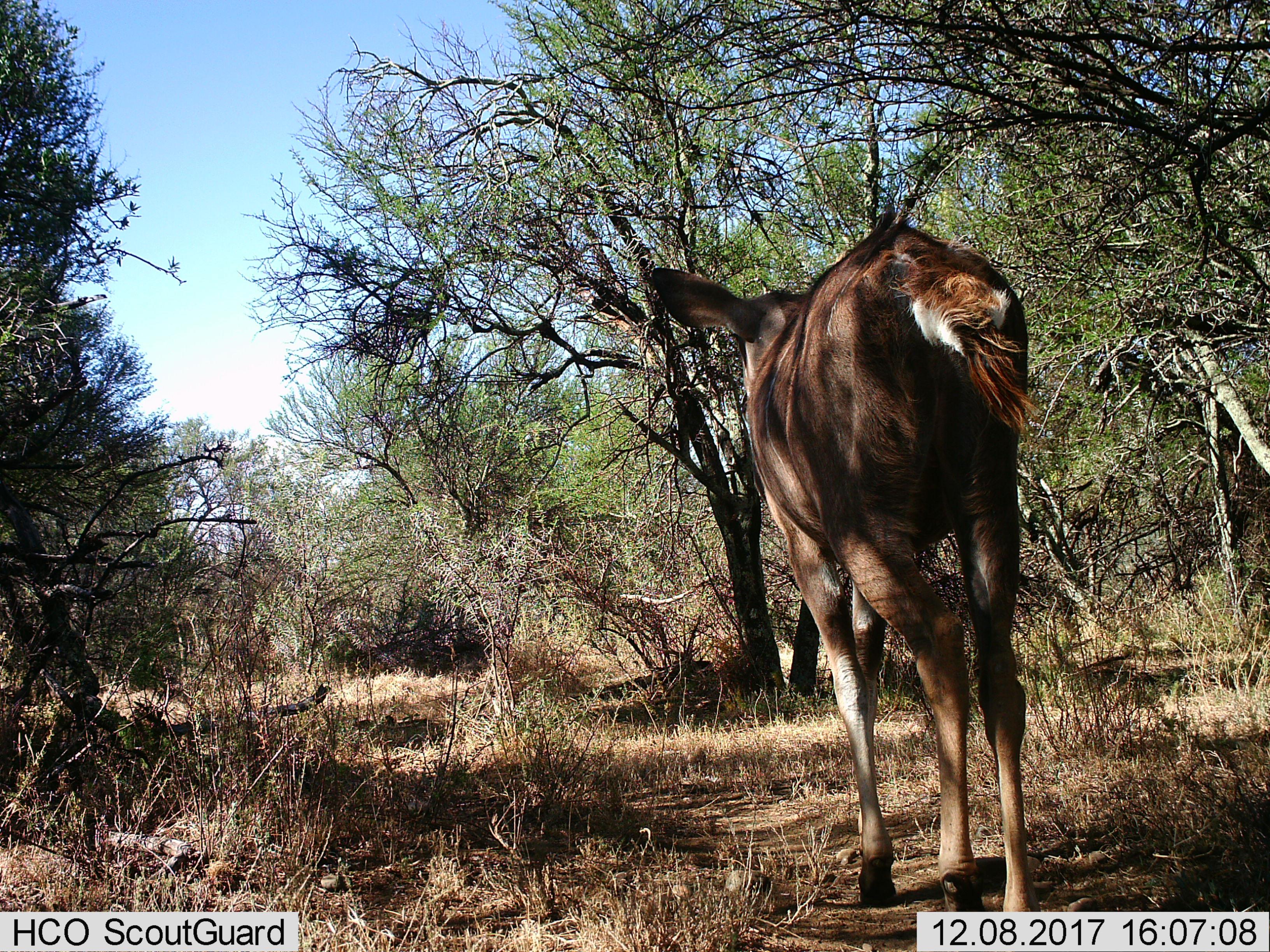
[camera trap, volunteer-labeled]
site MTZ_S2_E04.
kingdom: Animalia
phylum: Chordata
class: Mammalia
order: Artiodactyla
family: Bovidae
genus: Tragelaphus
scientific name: Tragelaphus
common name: kudu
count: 1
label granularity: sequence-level